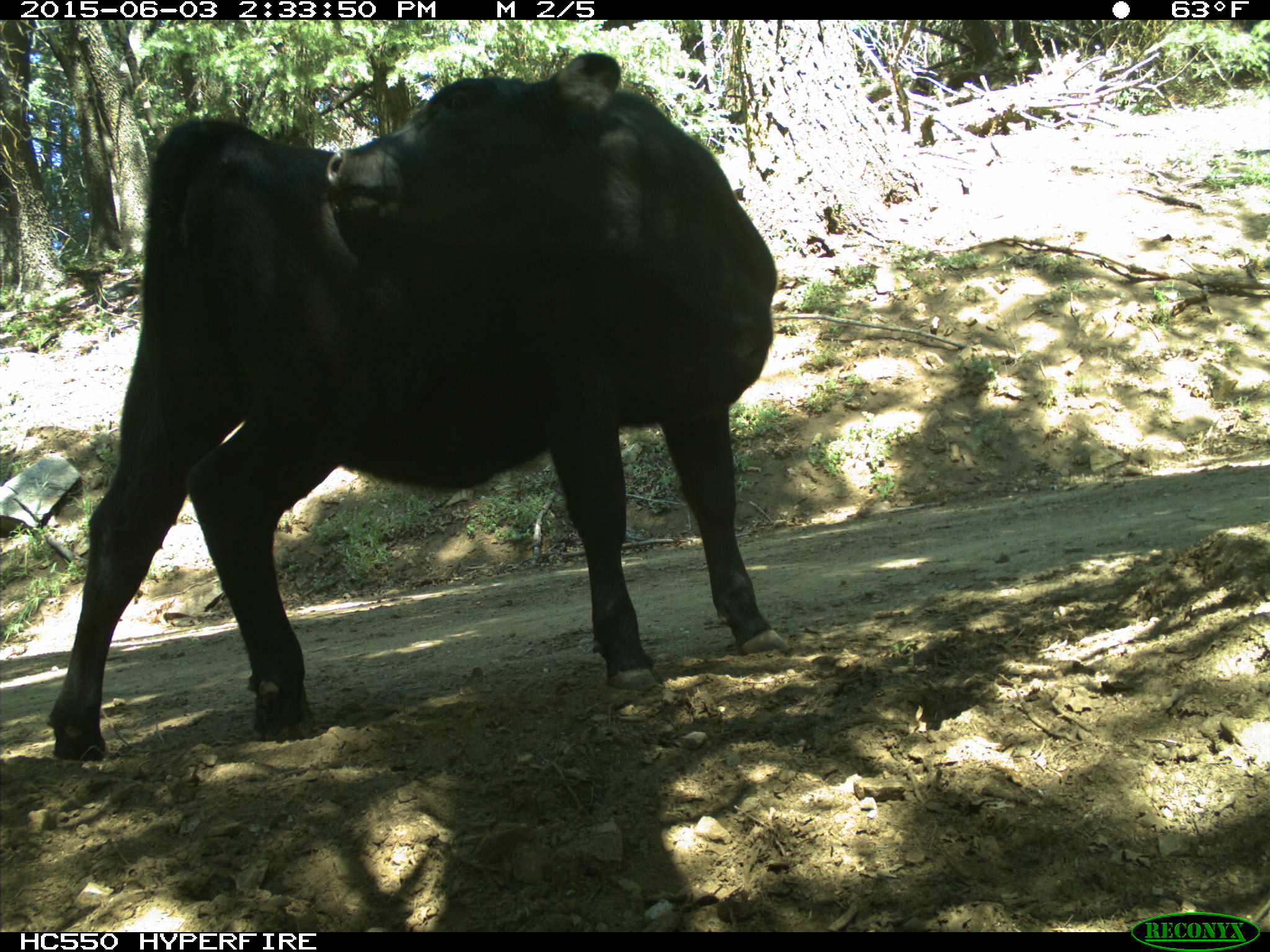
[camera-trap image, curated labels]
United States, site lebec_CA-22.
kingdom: Animalia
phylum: Chordata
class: Mammalia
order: Artiodactyla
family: Bovidae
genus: Bos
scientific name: Bos taurus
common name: domestic cow